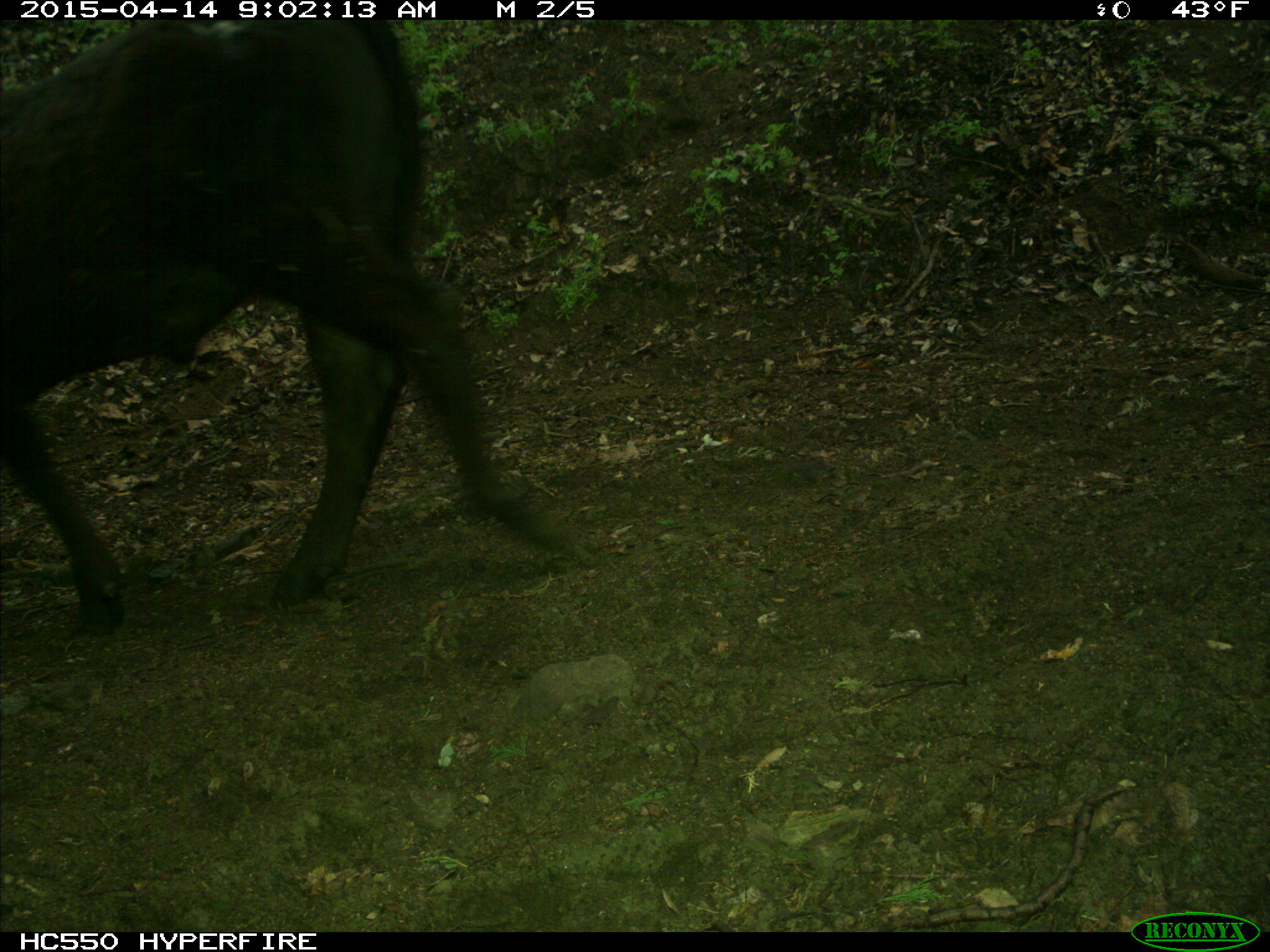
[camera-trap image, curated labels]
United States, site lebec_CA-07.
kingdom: Animalia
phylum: Chordata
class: Mammalia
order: Artiodactyla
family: Bovidae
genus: Bos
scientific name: Bos taurus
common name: domestic cow